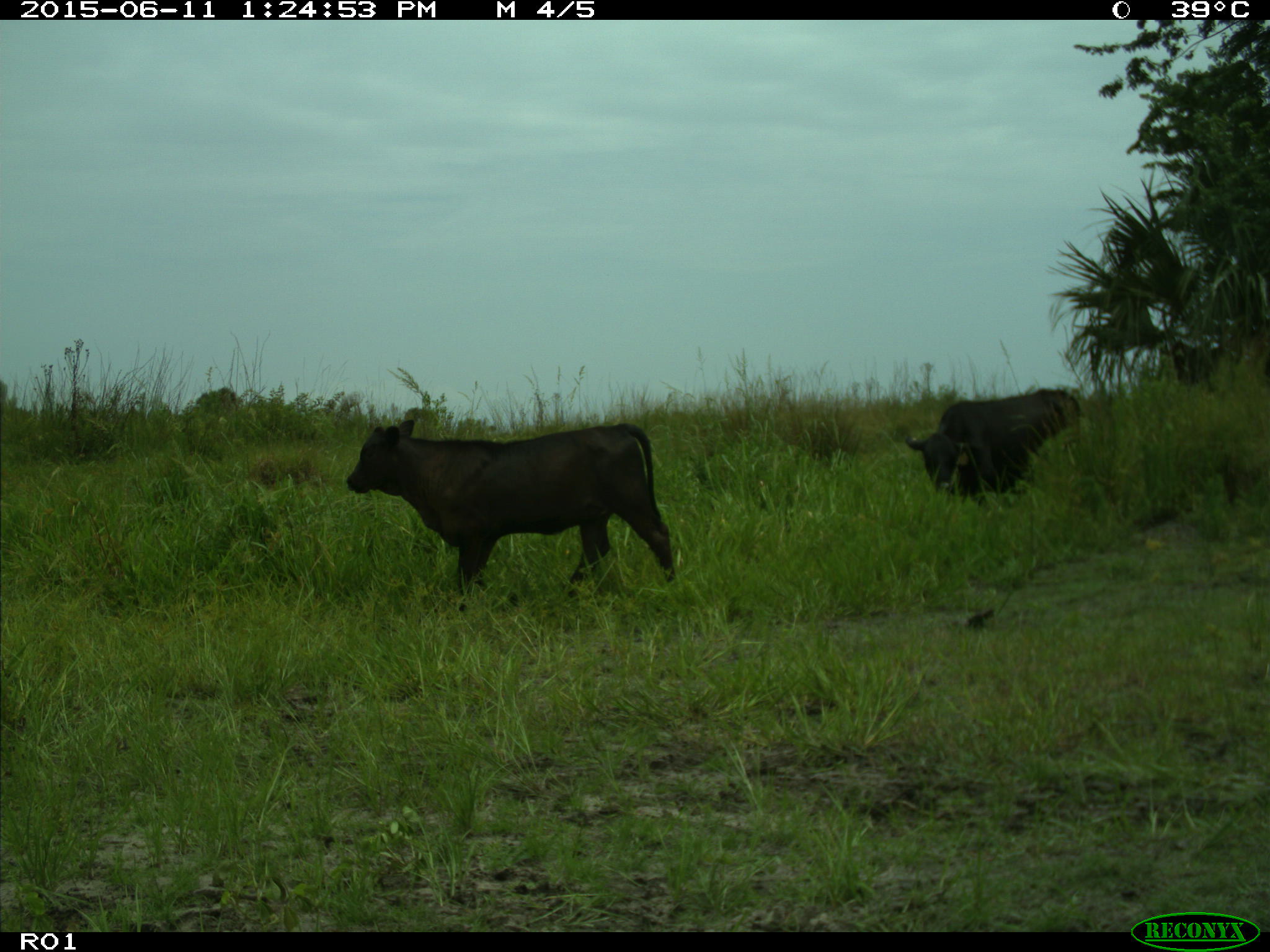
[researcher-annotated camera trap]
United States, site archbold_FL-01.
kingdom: Animalia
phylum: Chordata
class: Mammalia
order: Artiodactyla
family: Bovidae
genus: Bos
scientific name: Bos taurus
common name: domestic cow